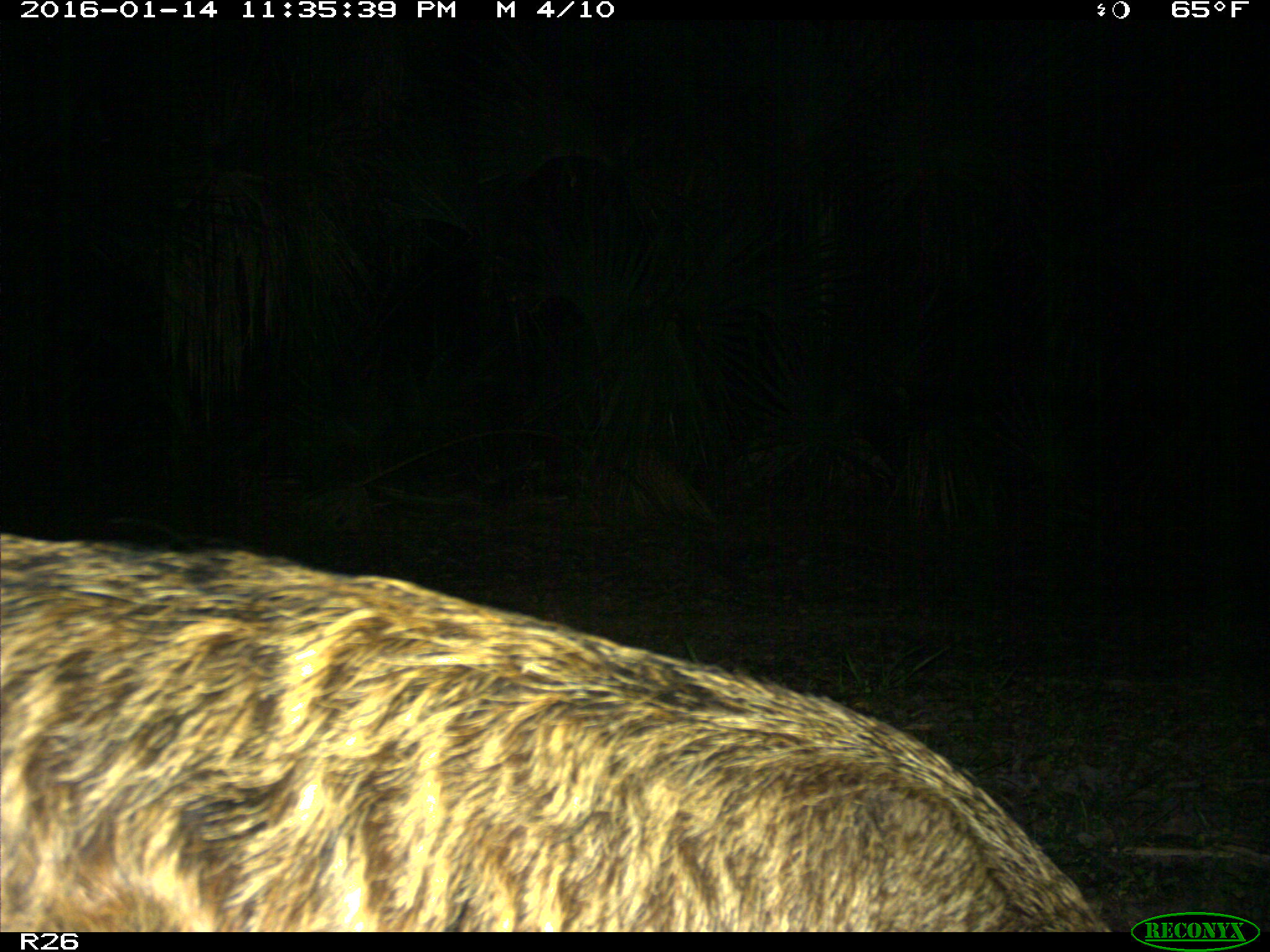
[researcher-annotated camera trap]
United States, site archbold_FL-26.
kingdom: Animalia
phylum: Chordata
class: Mammalia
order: Artiodactyla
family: Suidae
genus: Sus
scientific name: Sus scrofa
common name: wild boar